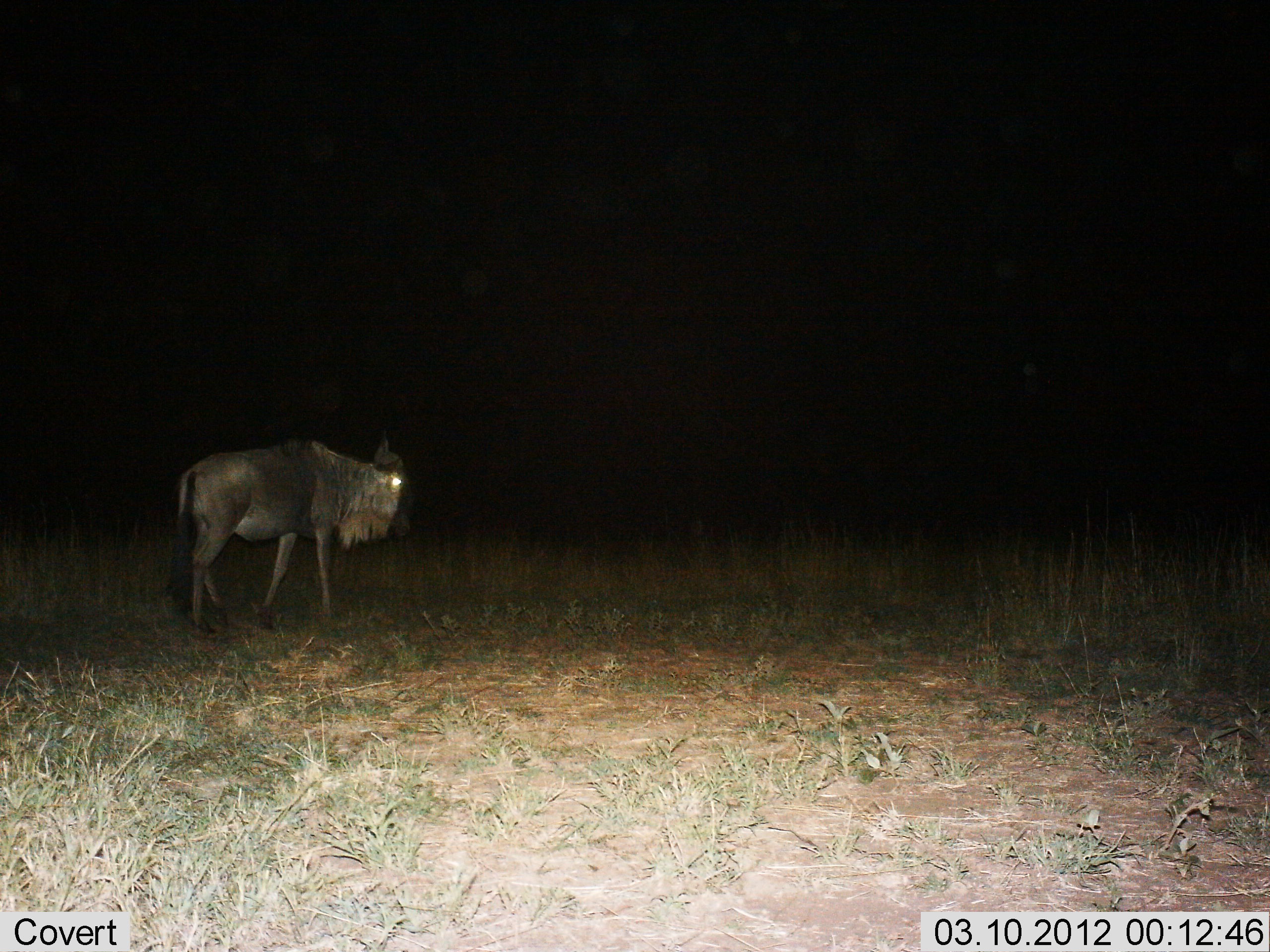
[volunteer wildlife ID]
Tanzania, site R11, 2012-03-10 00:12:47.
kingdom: Animalia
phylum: Chordata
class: Mammalia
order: Artiodactyla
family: Bovidae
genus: Connochaetes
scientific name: Connochaetes taurinus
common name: blue wildebeest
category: wildebeest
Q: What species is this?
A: Wildebeest (blue wildebeest) (Connochaetes taurinus).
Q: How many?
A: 1.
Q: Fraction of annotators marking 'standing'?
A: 57%.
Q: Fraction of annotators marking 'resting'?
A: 0%.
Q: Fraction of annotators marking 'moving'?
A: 43%.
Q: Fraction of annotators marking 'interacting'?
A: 0%.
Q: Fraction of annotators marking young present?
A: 0%.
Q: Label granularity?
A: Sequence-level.